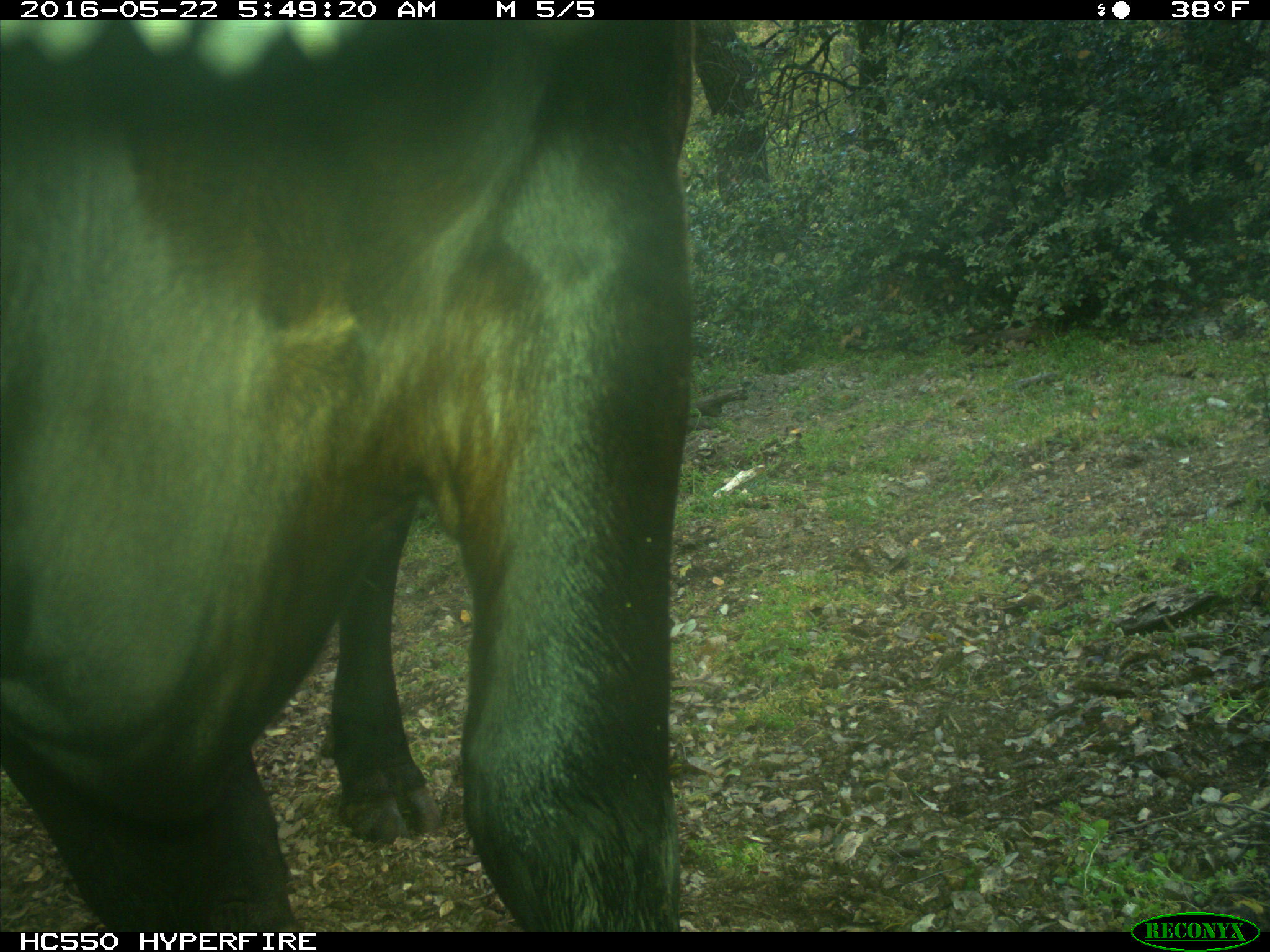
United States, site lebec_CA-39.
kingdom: Animalia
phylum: Chordata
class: Mammalia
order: Artiodactyla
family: Bovidae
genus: Bos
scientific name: Bos taurus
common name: domestic cow